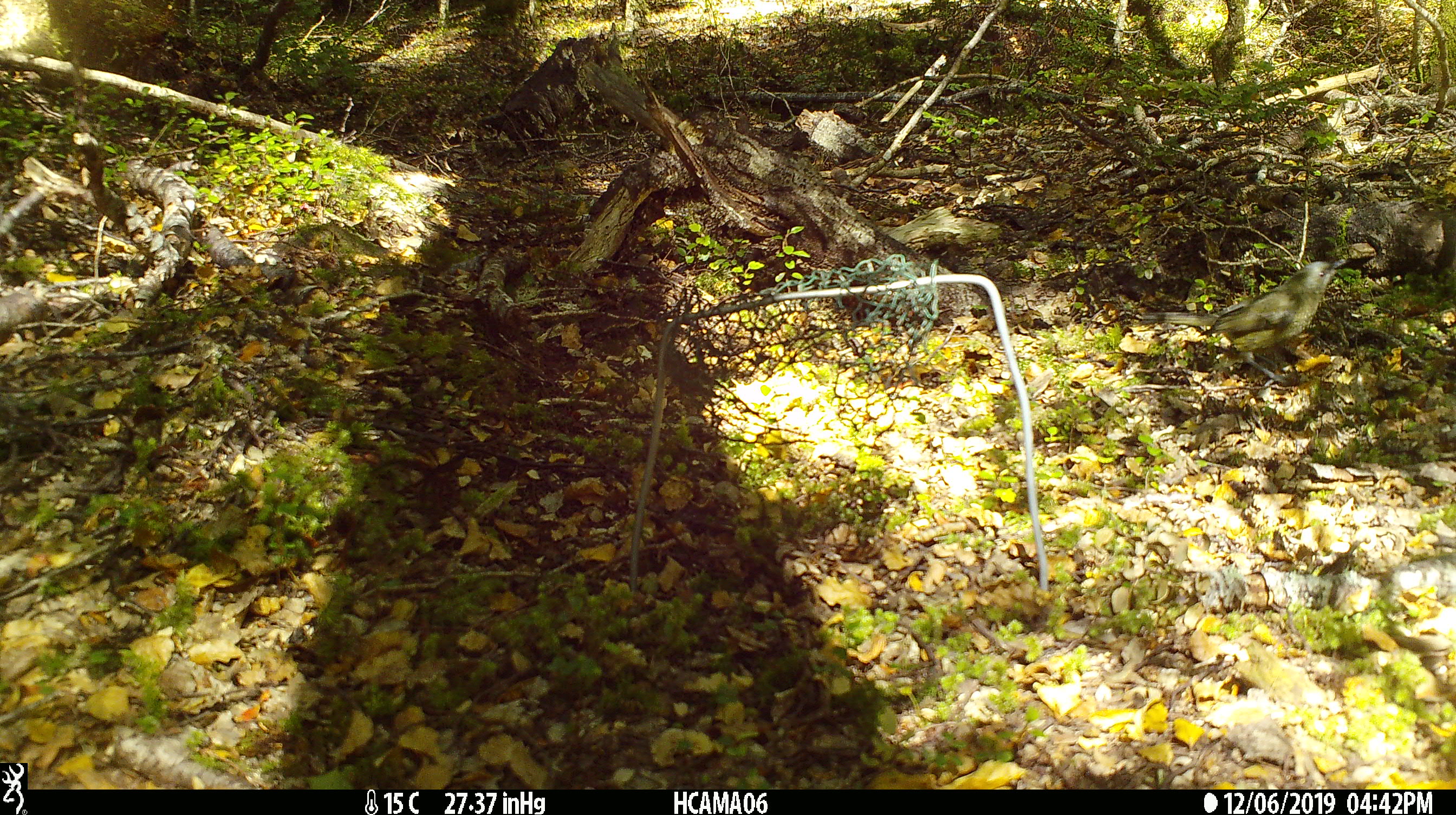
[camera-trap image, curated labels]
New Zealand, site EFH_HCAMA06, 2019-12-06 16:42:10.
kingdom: Animalia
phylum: Chordata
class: Aves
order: Passeriformes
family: Meliphagidae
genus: Anthornis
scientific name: Anthornis melanura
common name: new zealand bellbird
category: bellbird